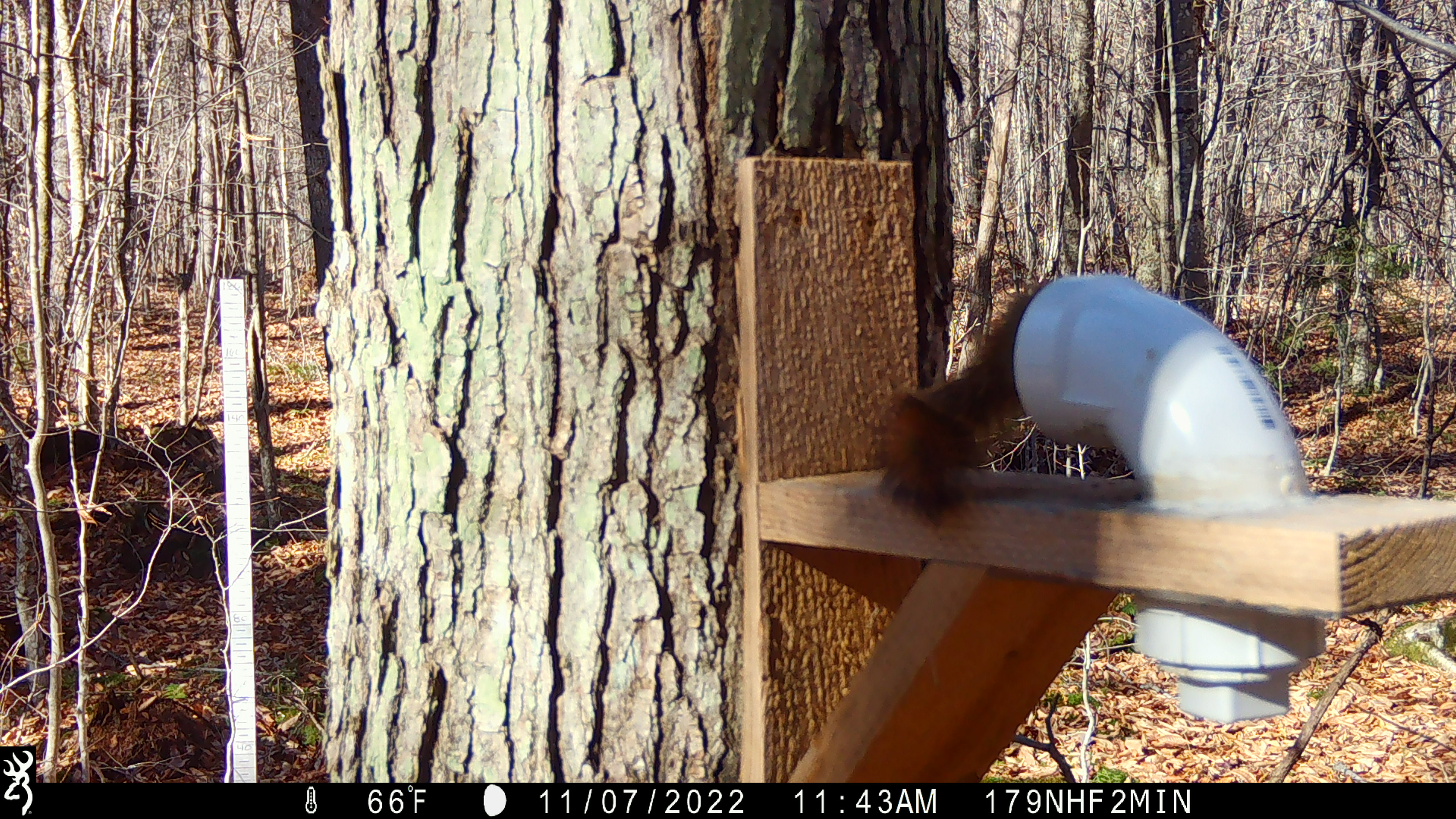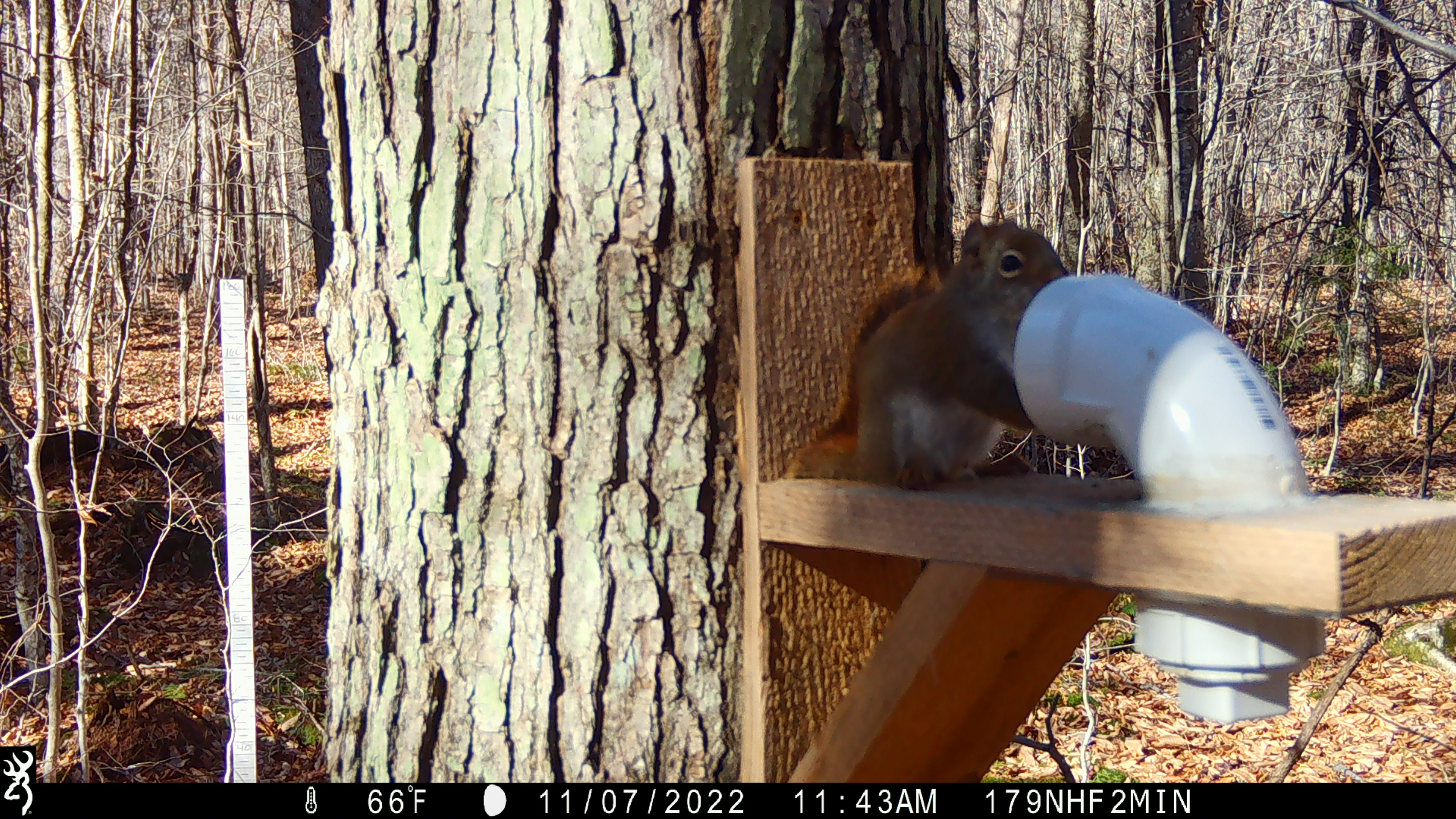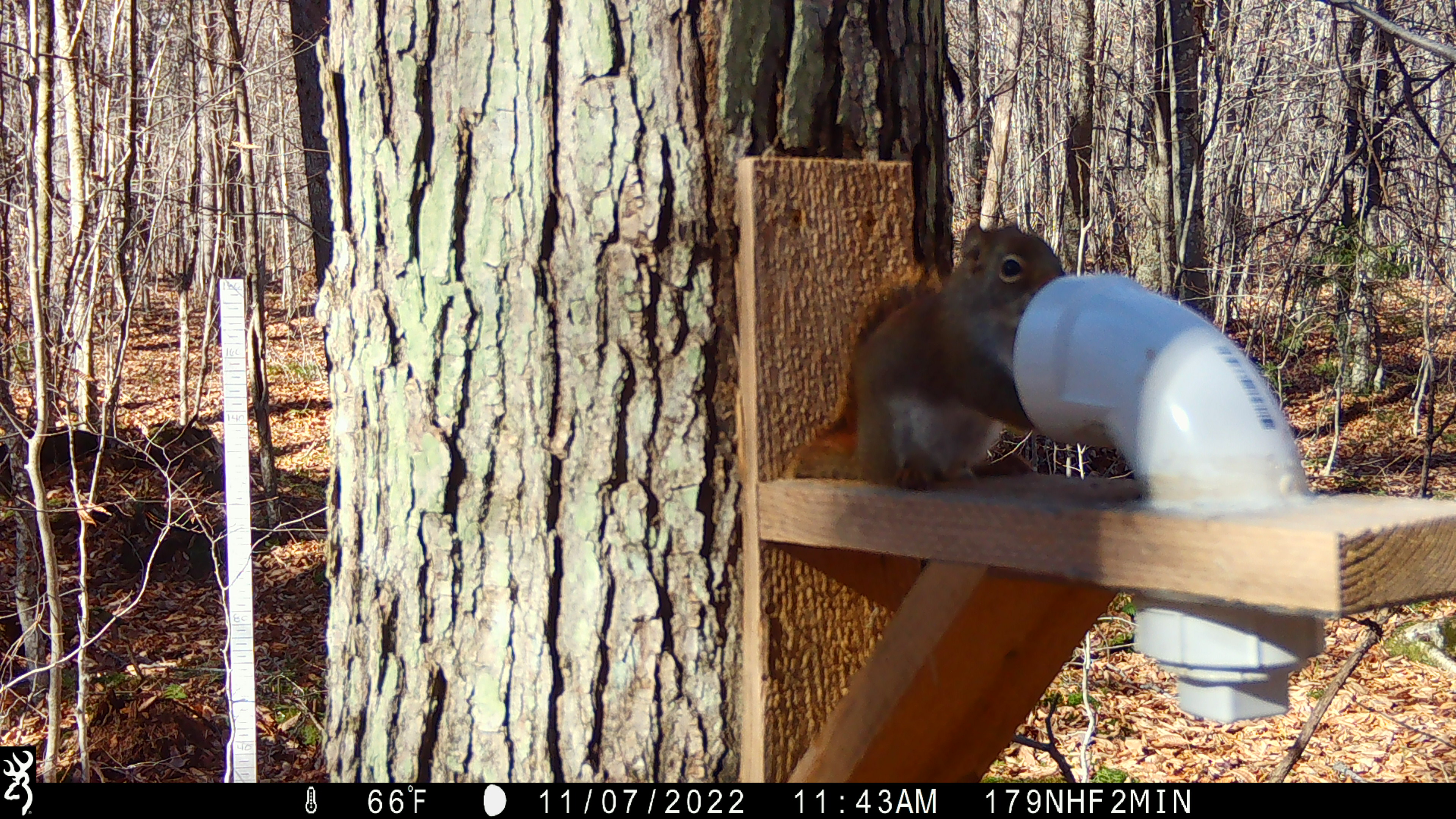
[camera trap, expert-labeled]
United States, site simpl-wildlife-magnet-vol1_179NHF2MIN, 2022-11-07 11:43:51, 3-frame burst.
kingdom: Animalia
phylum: Chordata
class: Mammalia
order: Rodentia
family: Sciuridae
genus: Tamiasciurus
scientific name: Tamiasciurus hudsonicus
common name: red squirrel